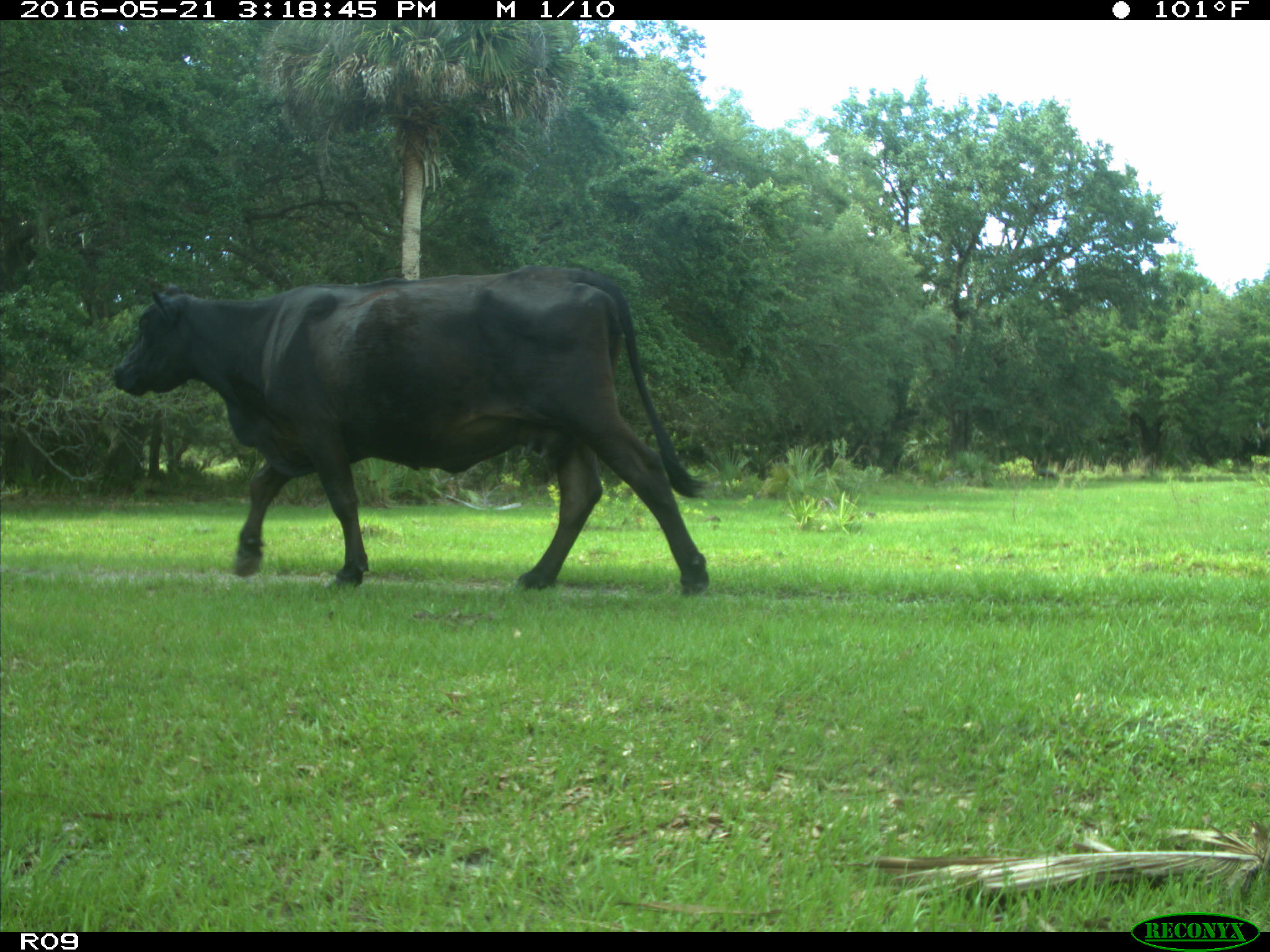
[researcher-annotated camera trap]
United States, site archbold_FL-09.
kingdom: Animalia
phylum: Chordata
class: Mammalia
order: Artiodactyla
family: Bovidae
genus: Bos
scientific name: Bos taurus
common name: domestic cow